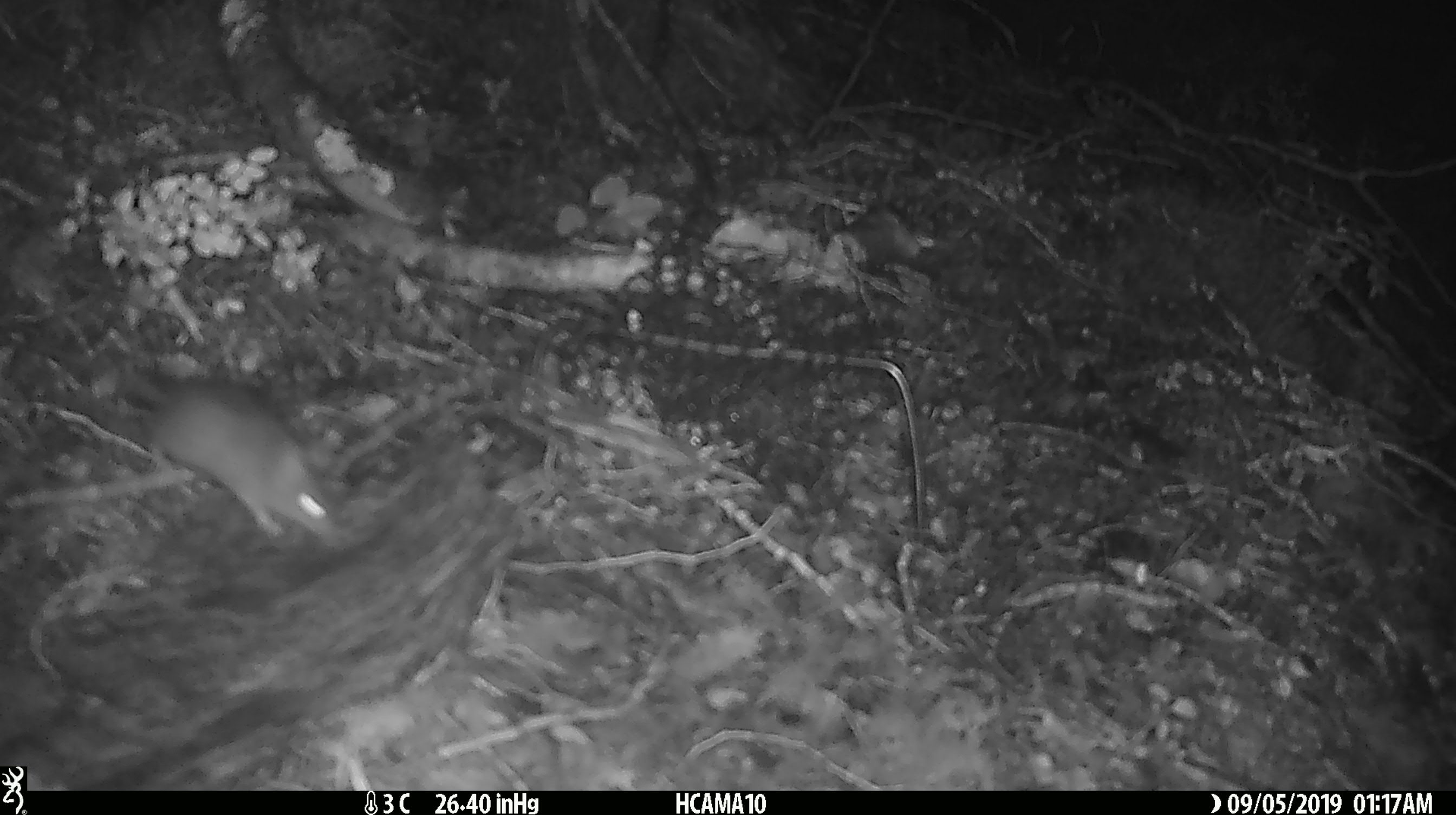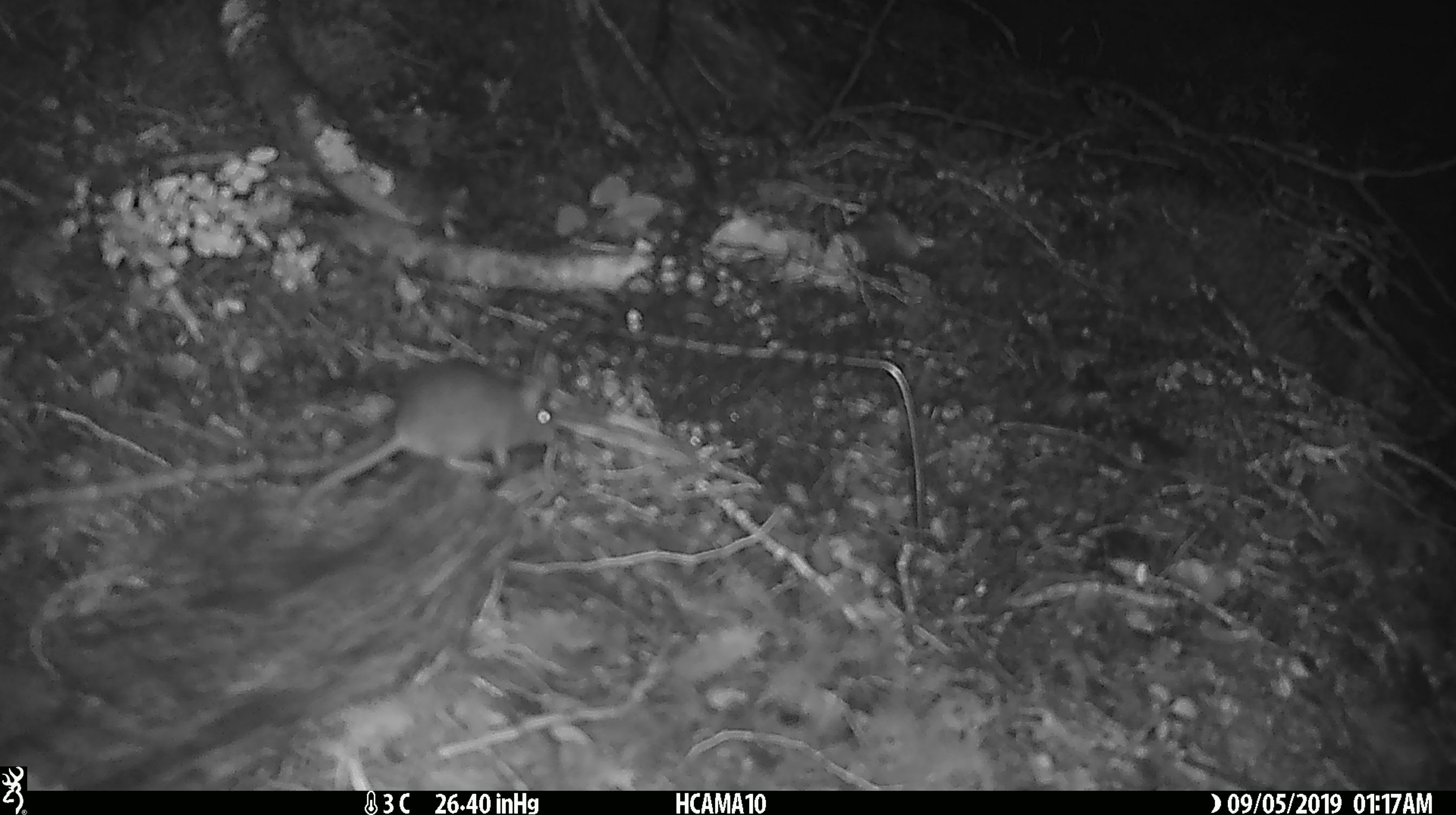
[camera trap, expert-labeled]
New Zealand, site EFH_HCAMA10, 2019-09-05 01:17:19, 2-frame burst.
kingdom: Animalia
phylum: Chordata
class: Mammalia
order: Rodentia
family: Muridae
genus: Mus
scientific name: Mus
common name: mouse